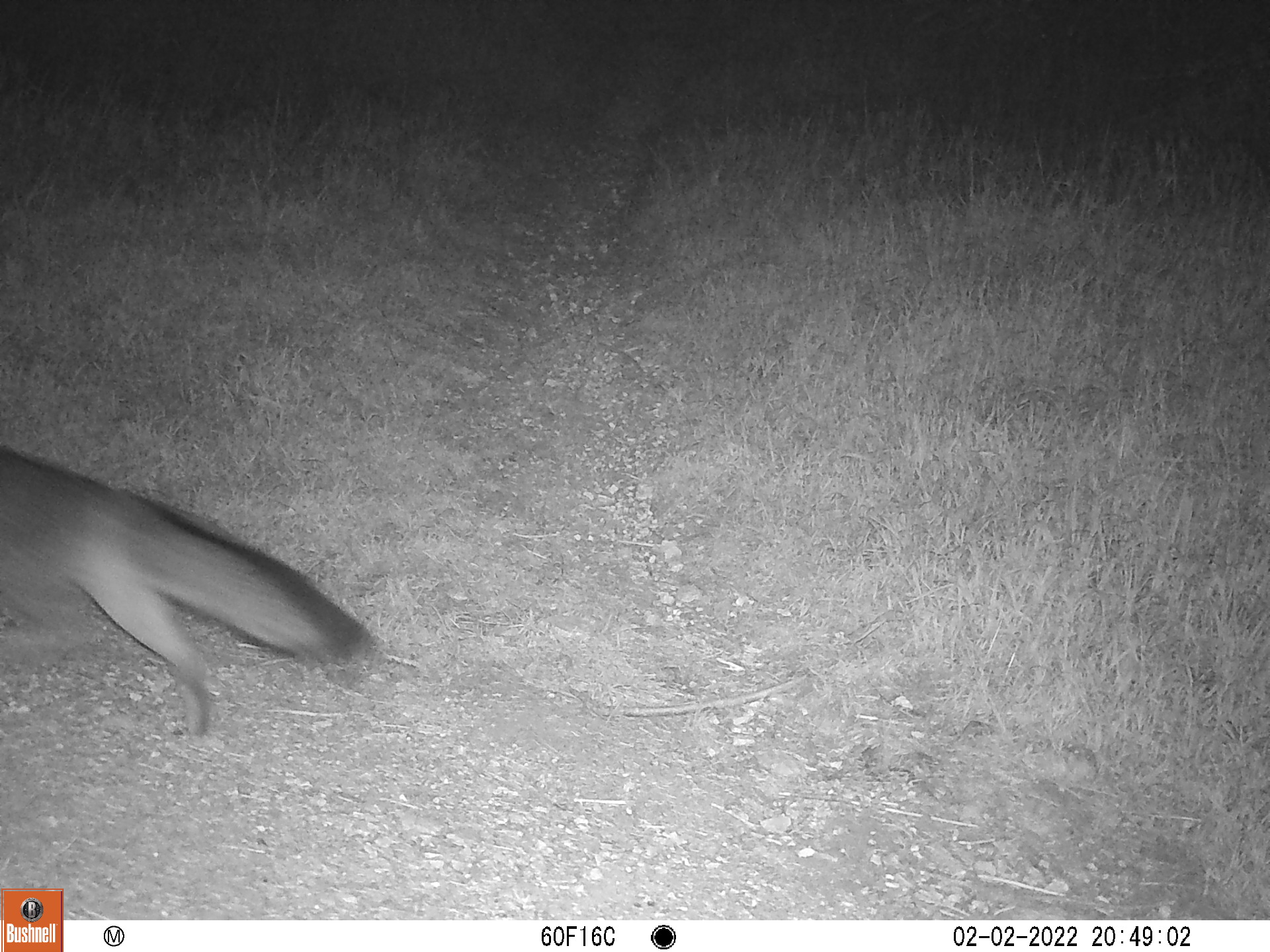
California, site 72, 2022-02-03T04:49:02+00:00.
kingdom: Animalia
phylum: Chordata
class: Mammalia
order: Carnivora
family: Canidae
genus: Urocyon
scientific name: Urocyon cinereoargenteus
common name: gray fox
Gray fox (Urocyon cinereoargenteus).